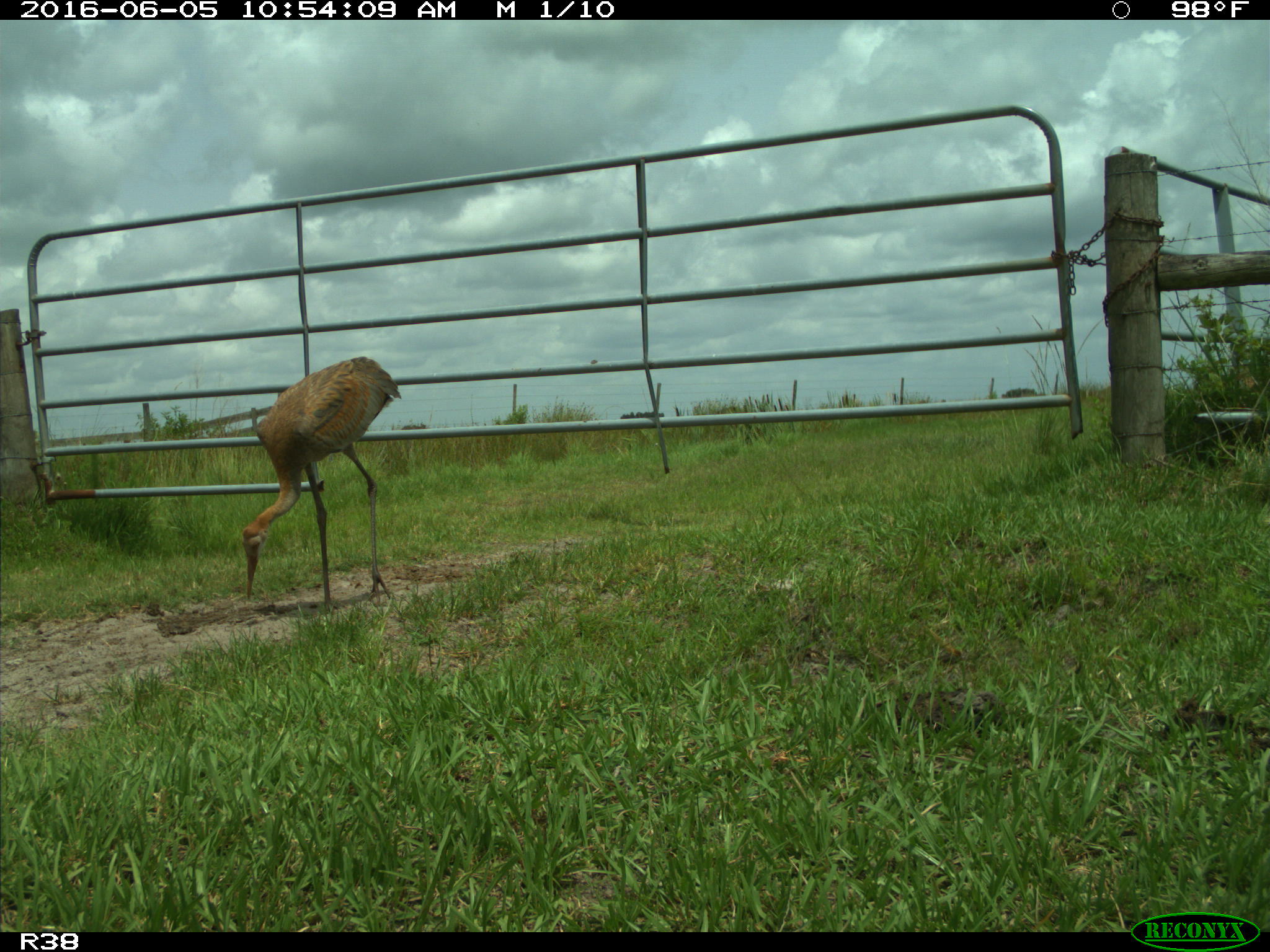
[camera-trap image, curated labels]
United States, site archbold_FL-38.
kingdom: Animalia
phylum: Chordata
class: Aves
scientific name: Aves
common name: birds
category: unidentified bird